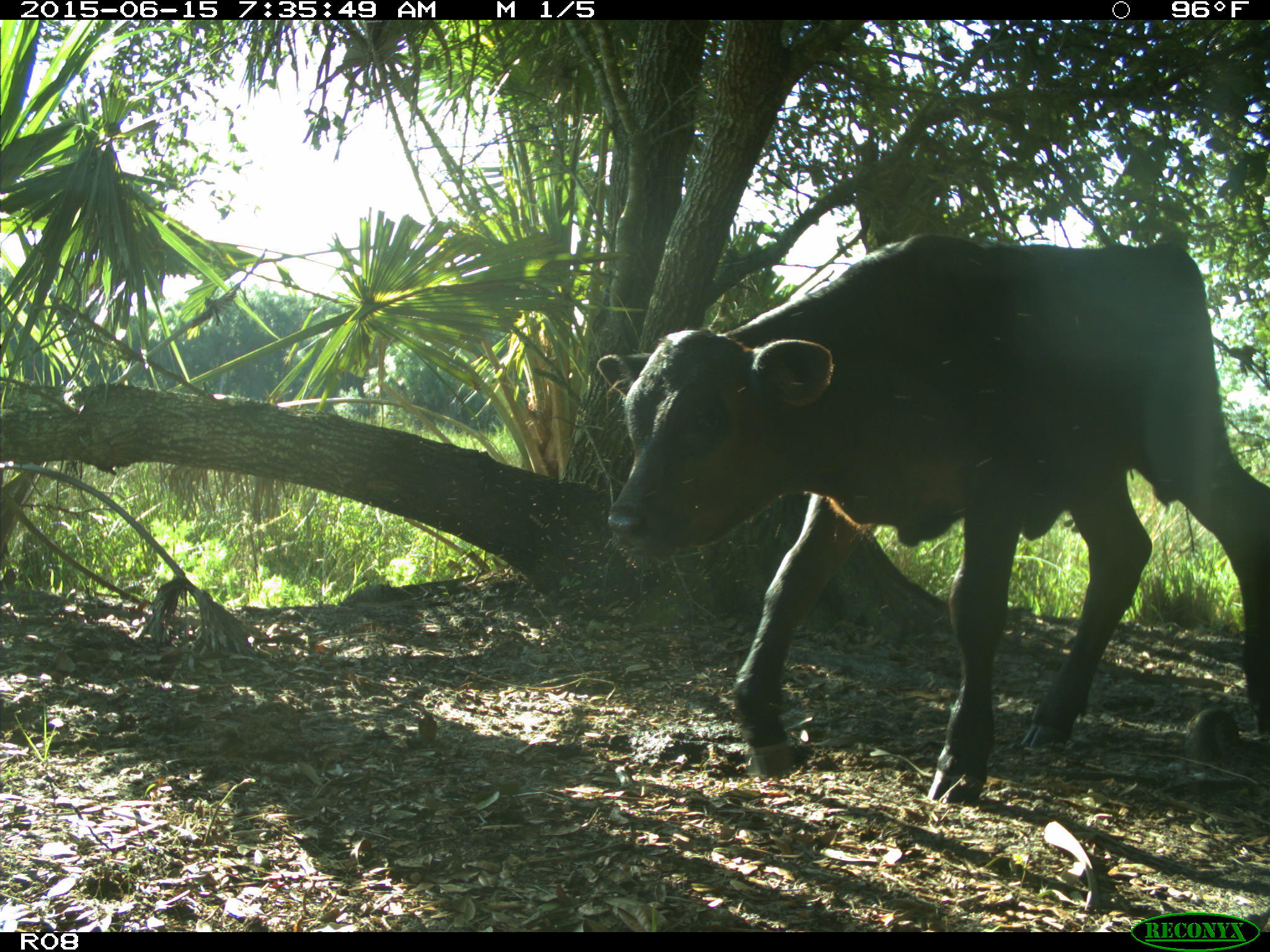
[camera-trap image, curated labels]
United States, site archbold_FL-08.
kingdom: Animalia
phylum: Chordata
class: Mammalia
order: Artiodactyla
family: Bovidae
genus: Bos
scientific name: Bos taurus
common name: domestic cow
Bos taurus (domestic cow).